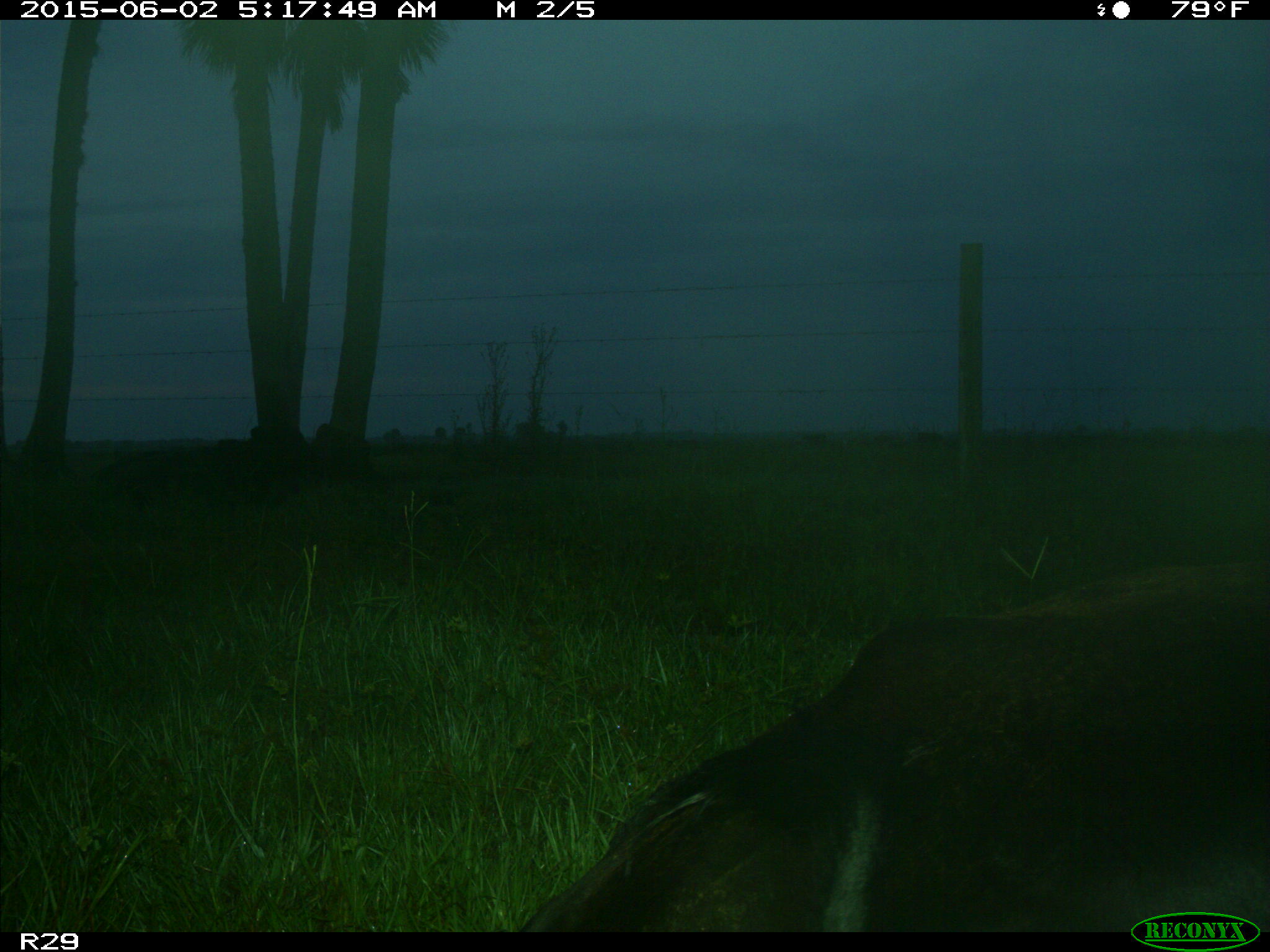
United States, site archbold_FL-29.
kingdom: Animalia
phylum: Chordata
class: Mammalia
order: Artiodactyla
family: Bovidae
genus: Bos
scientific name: Bos taurus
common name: domestic cow